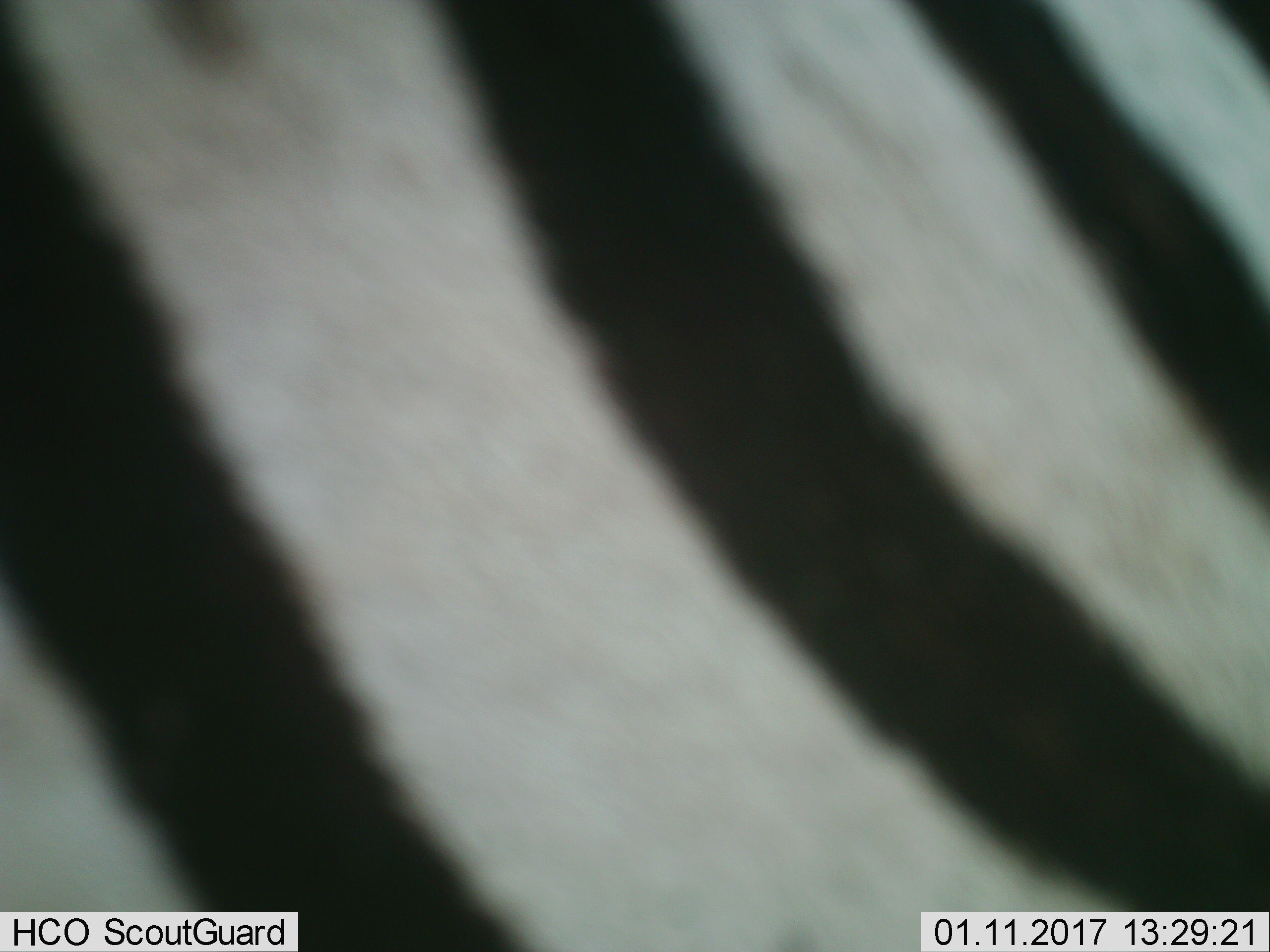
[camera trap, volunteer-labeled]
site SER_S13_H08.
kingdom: Animalia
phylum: Chordata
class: Mammalia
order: Perissodactyla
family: Equidae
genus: Equus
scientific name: Equus quagga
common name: plains zebra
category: zebraplains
Zebraplains (plains zebra) (Equus quagga), count 1. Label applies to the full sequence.